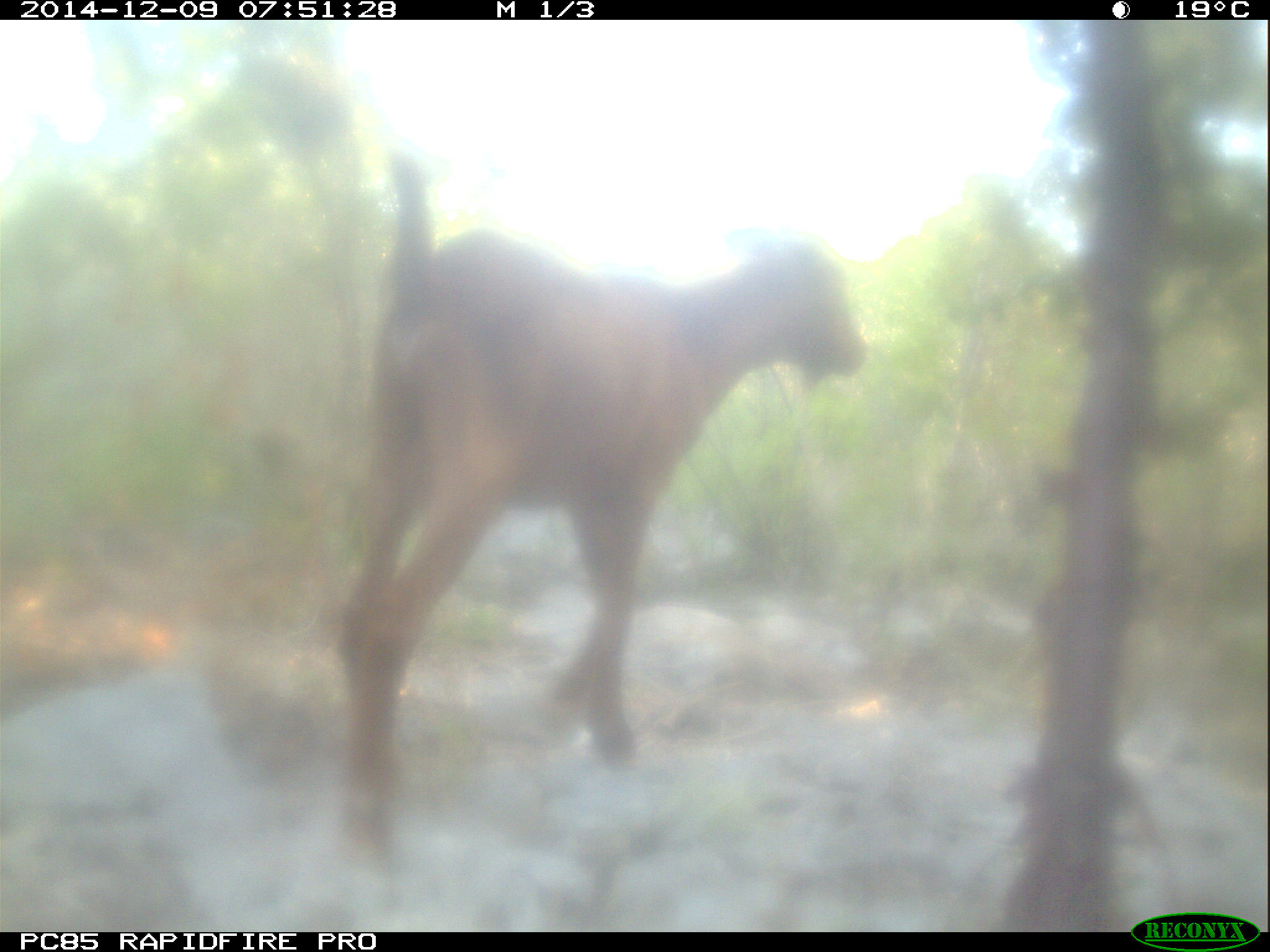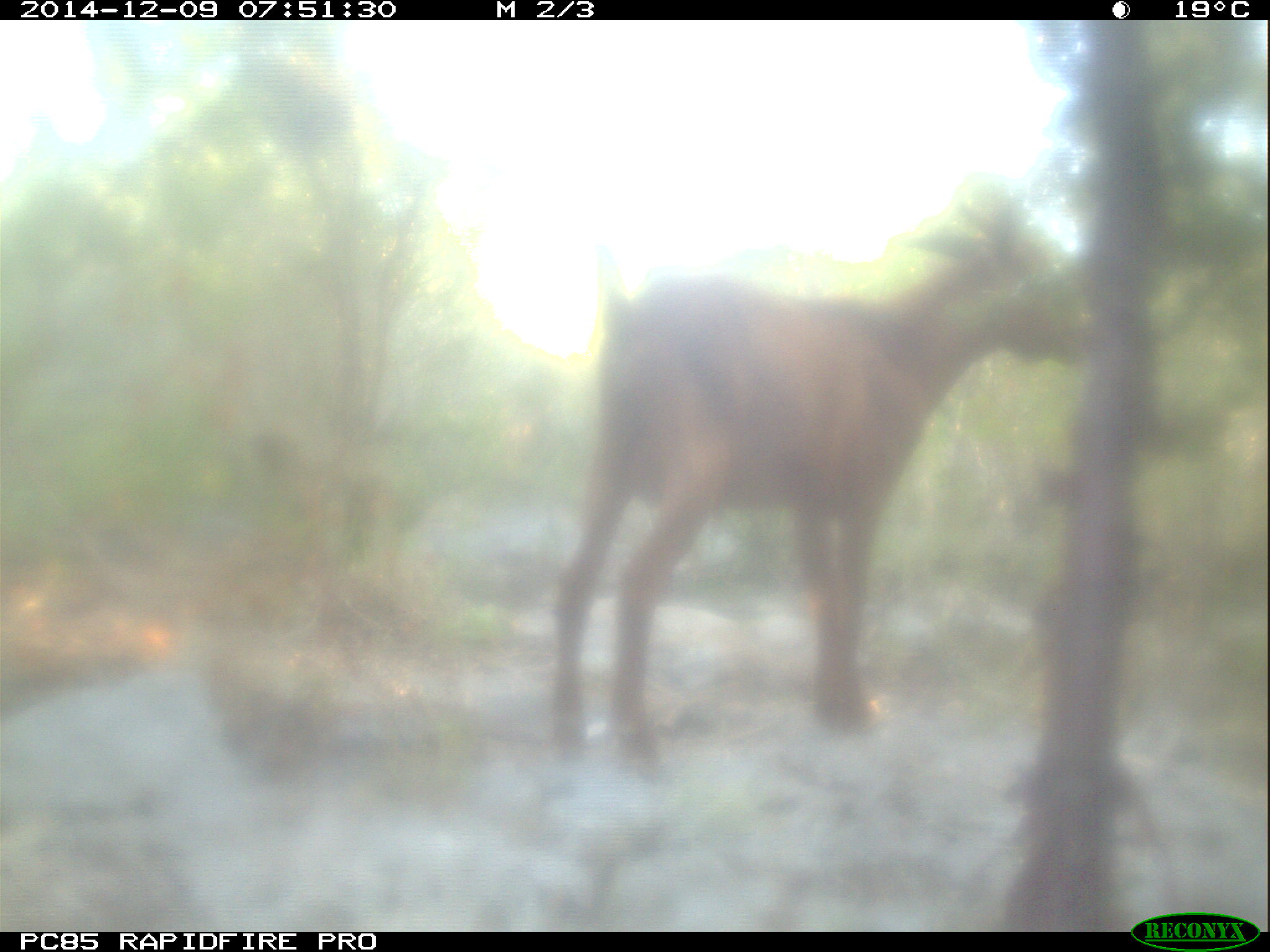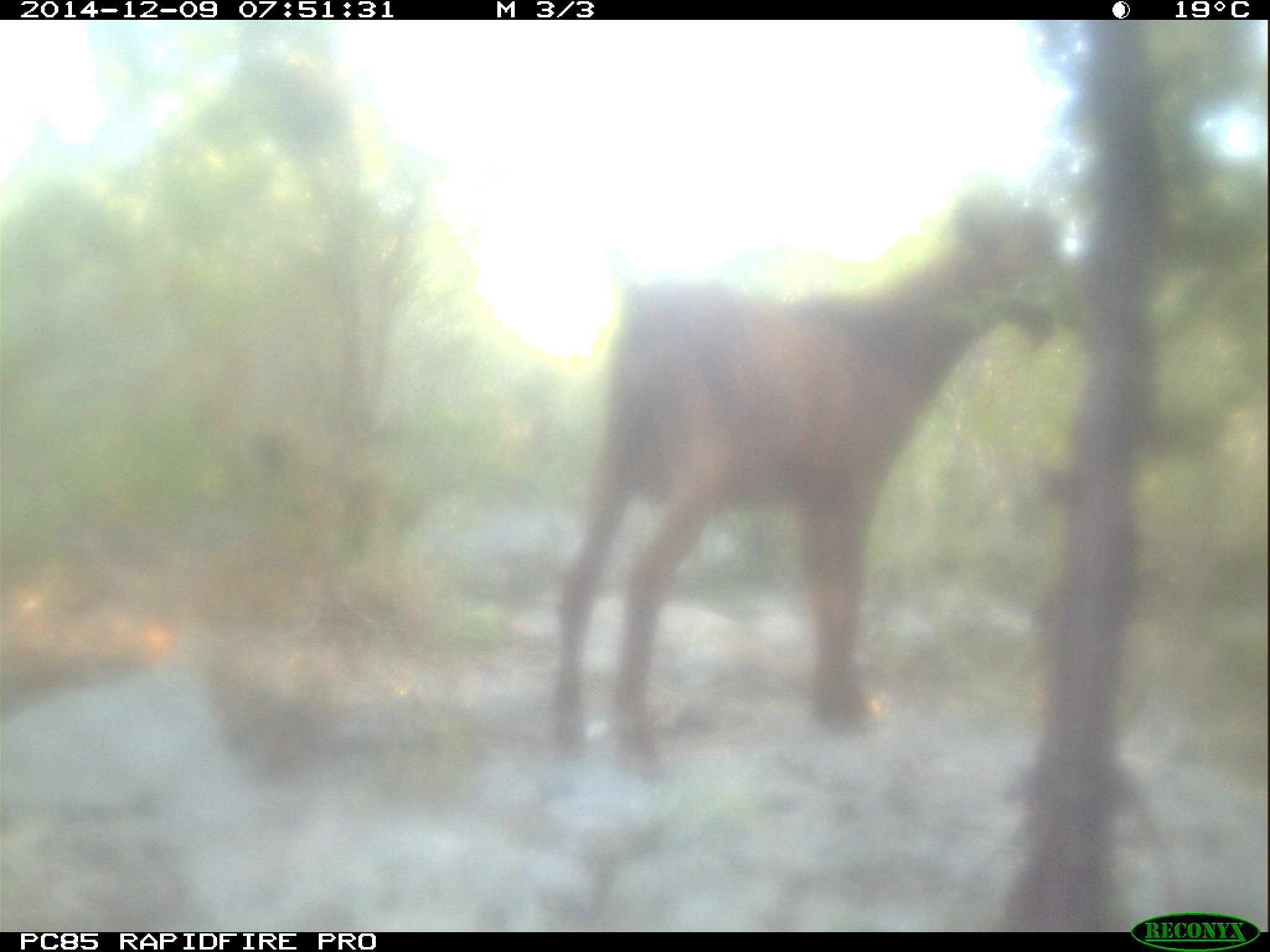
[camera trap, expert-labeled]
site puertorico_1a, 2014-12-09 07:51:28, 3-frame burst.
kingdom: Animalia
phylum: Chordata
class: Mammalia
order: Artiodactyla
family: Bovidae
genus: Capra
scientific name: Capra hircus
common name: goat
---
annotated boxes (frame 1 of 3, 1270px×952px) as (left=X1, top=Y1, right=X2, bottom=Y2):
goat: (left=332, top=153, right=863, bottom=834)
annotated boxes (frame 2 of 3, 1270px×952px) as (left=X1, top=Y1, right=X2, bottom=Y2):
goat: (left=536, top=183, right=1084, bottom=769)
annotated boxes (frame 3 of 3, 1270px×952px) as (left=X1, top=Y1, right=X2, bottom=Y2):
goat: (left=550, top=174, right=1081, bottom=781)